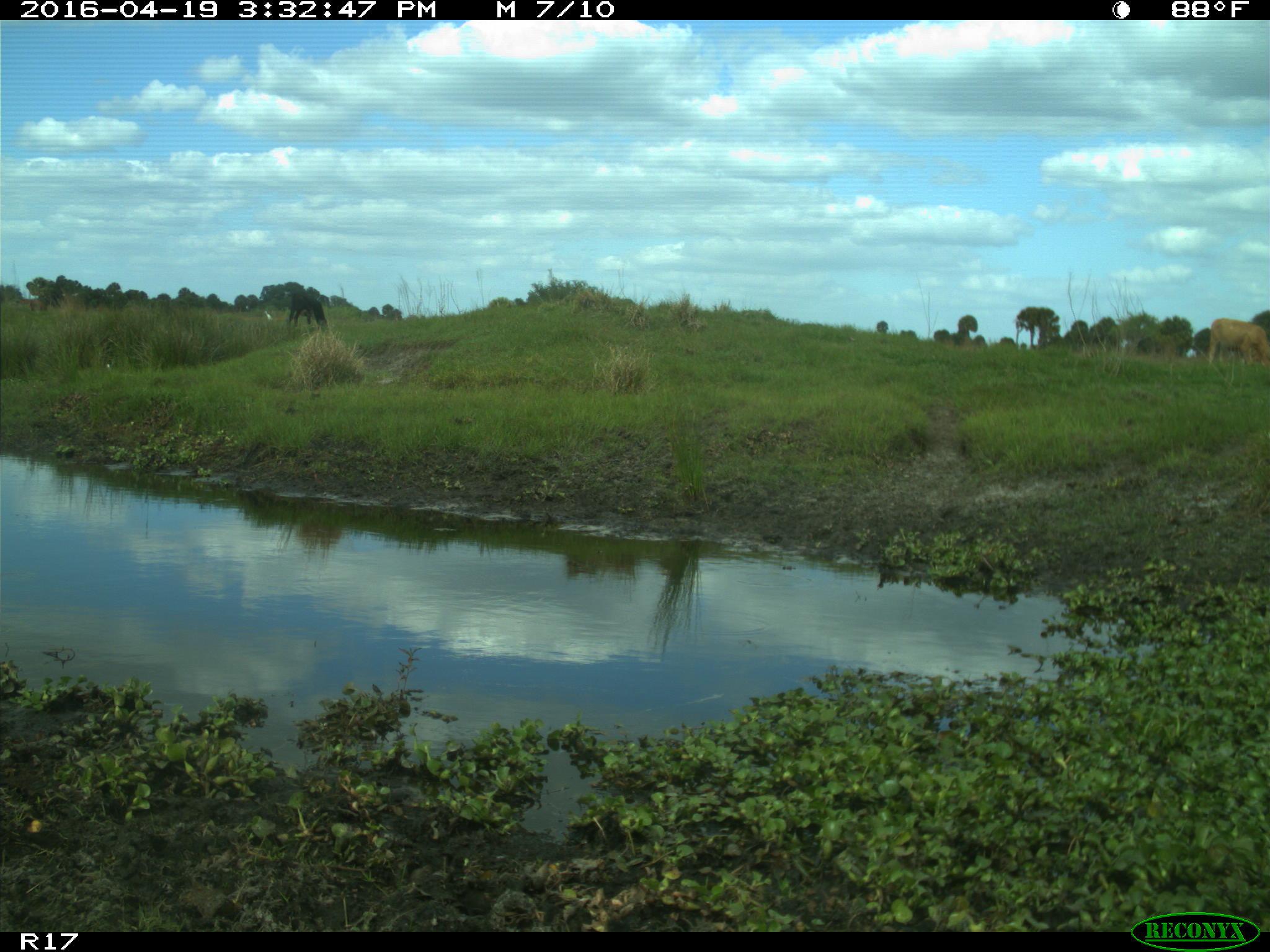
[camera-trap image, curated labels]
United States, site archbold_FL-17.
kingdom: Animalia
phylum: Chordata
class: Mammalia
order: Artiodactyla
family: Bovidae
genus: Bos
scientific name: Bos taurus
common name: domestic cow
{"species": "Bos taurus (domestic cow)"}